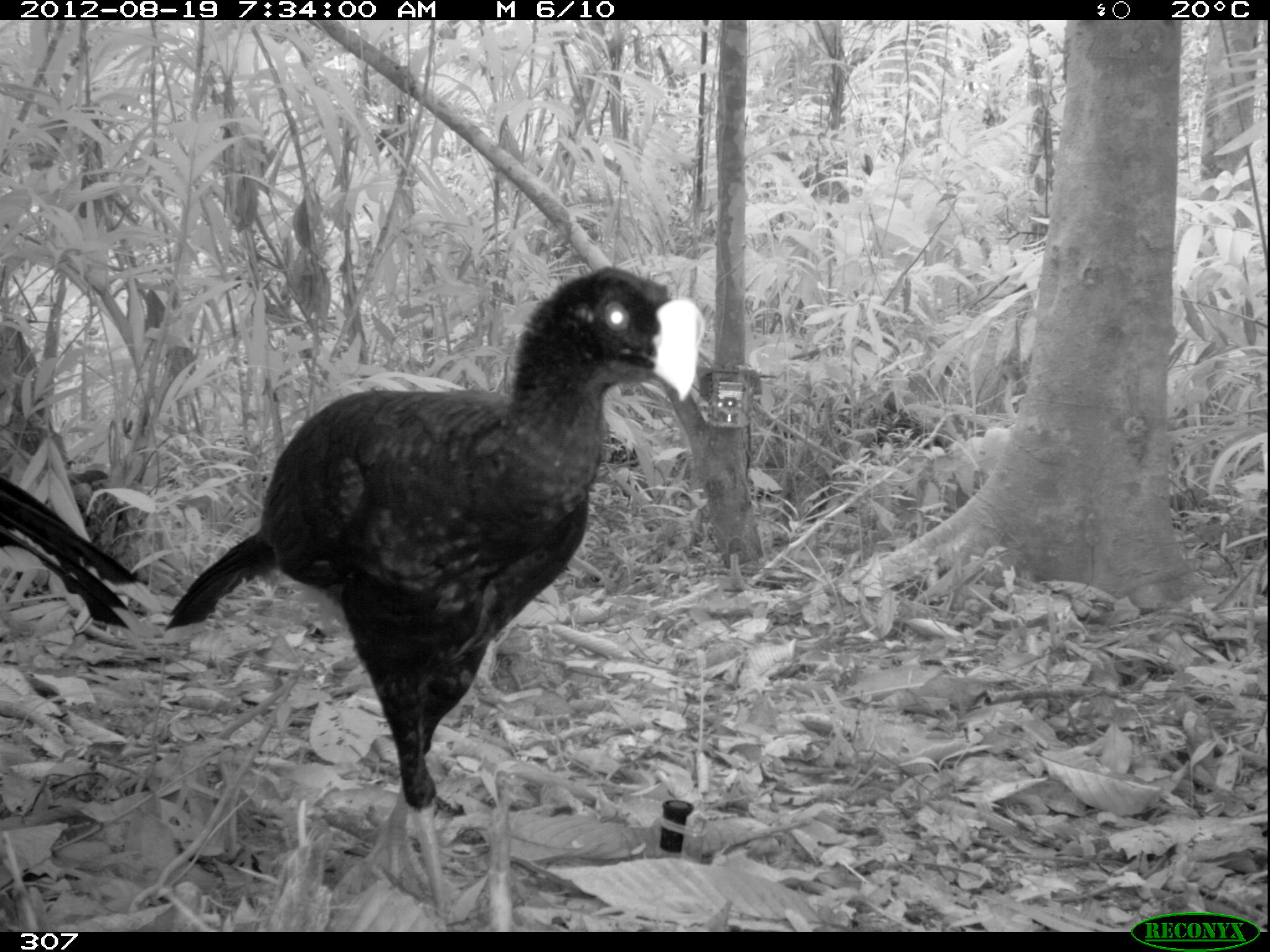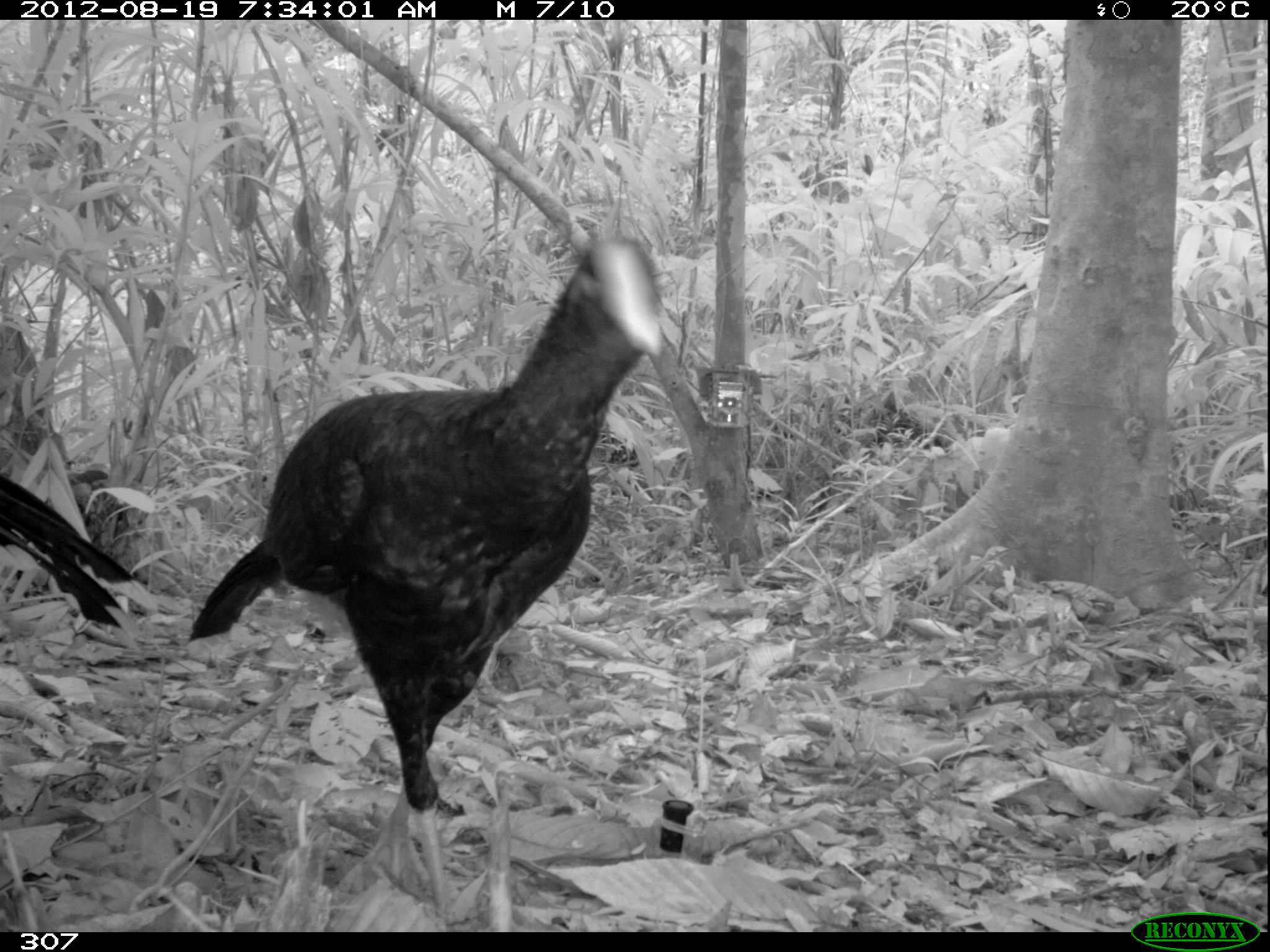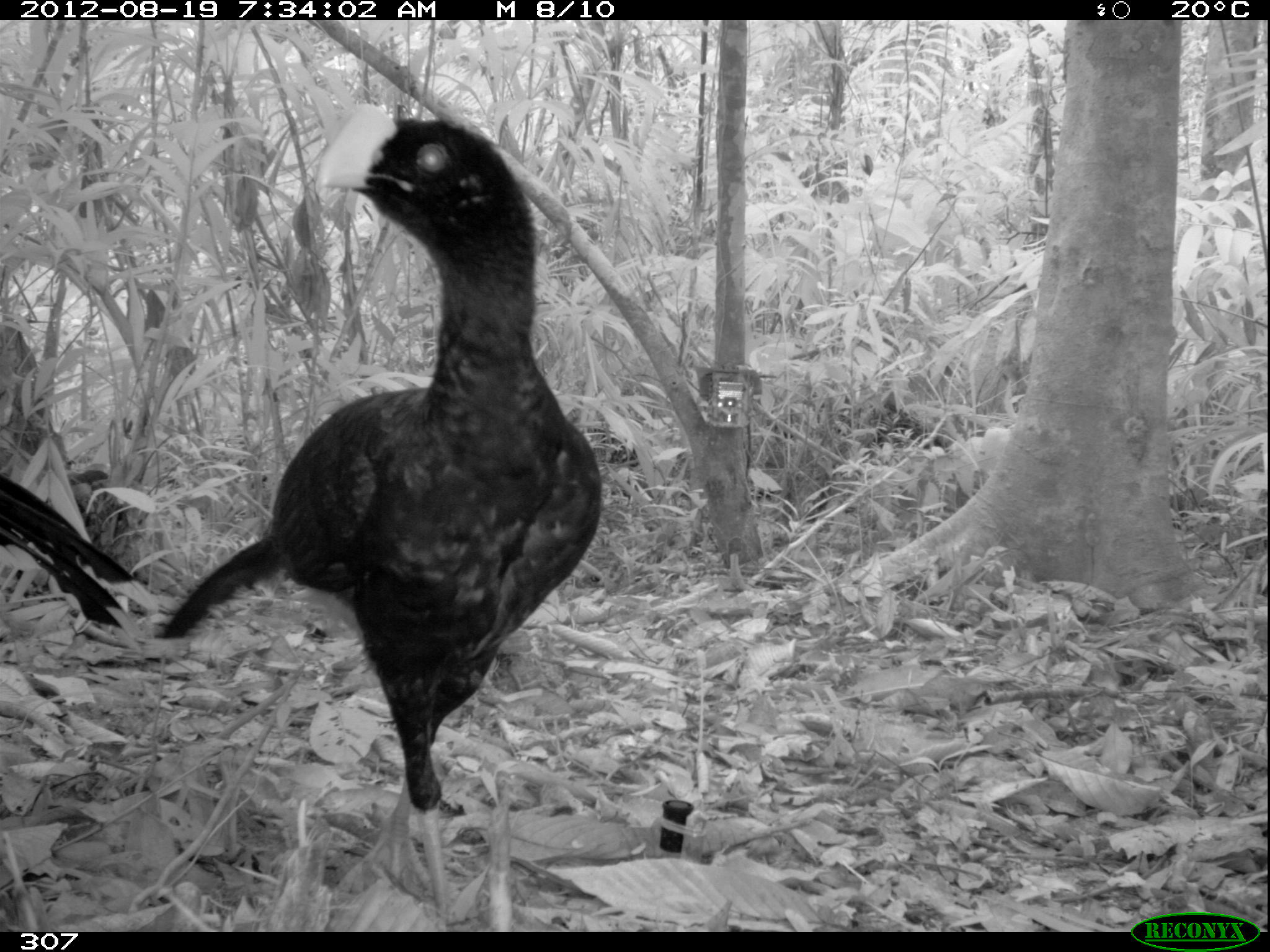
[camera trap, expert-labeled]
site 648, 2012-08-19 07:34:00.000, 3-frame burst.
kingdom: Animalia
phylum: Chordata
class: Aves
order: Galliformes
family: Cracidae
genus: Mitu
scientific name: Mitu tuberosum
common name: razor-billed curassow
Mitu tuberosum (razor-billed curassow).